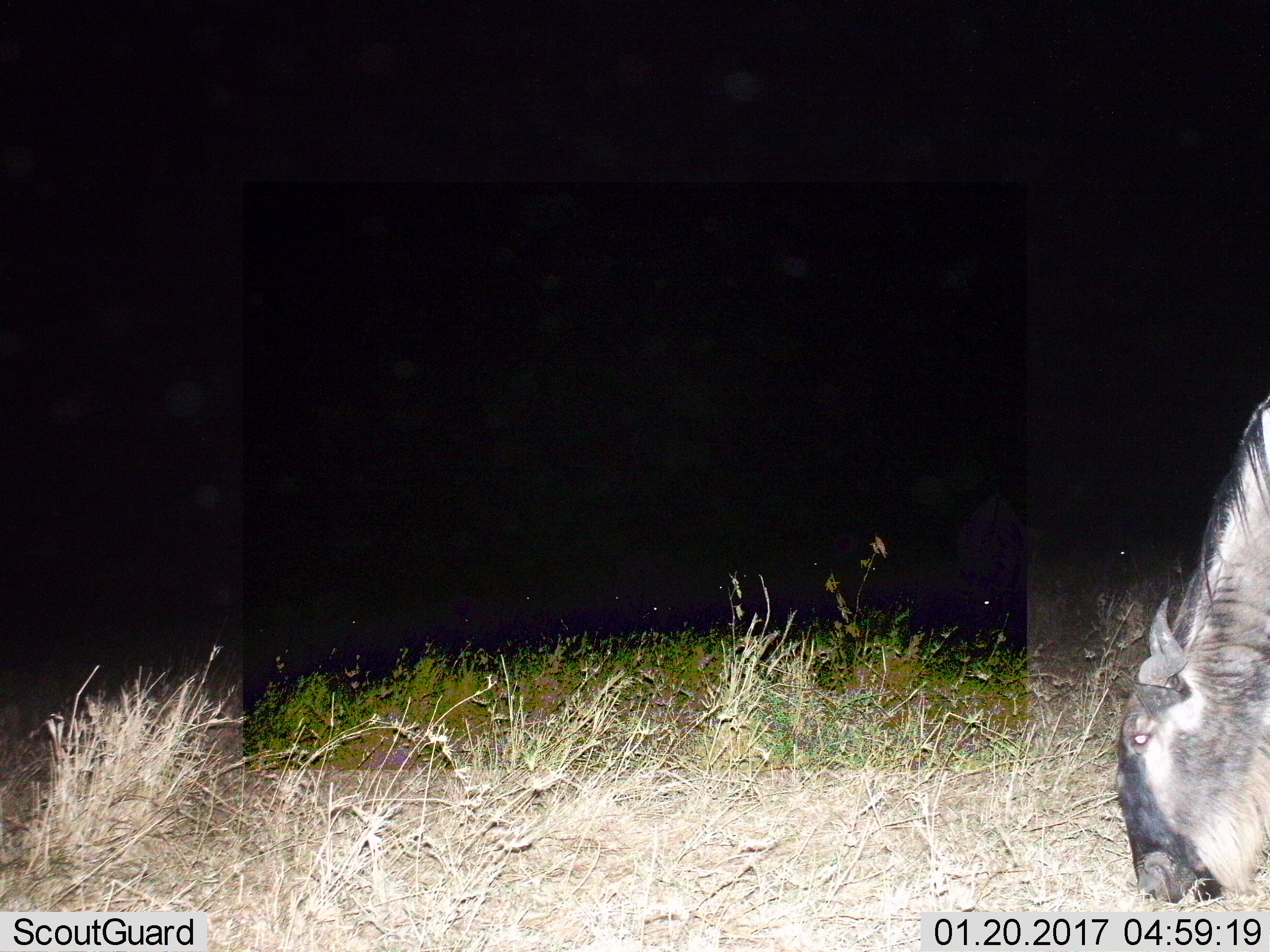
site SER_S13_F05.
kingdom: Animalia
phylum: Chordata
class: Mammalia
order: Artiodactyla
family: Bovidae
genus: Connochaetes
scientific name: Connochaetes taurinus taurinus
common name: blue wildebeest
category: wildebeestblue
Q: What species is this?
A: Wildebeestblue (blue wildebeest) (Connochaetes taurinus taurinus).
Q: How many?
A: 1.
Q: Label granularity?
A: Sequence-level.